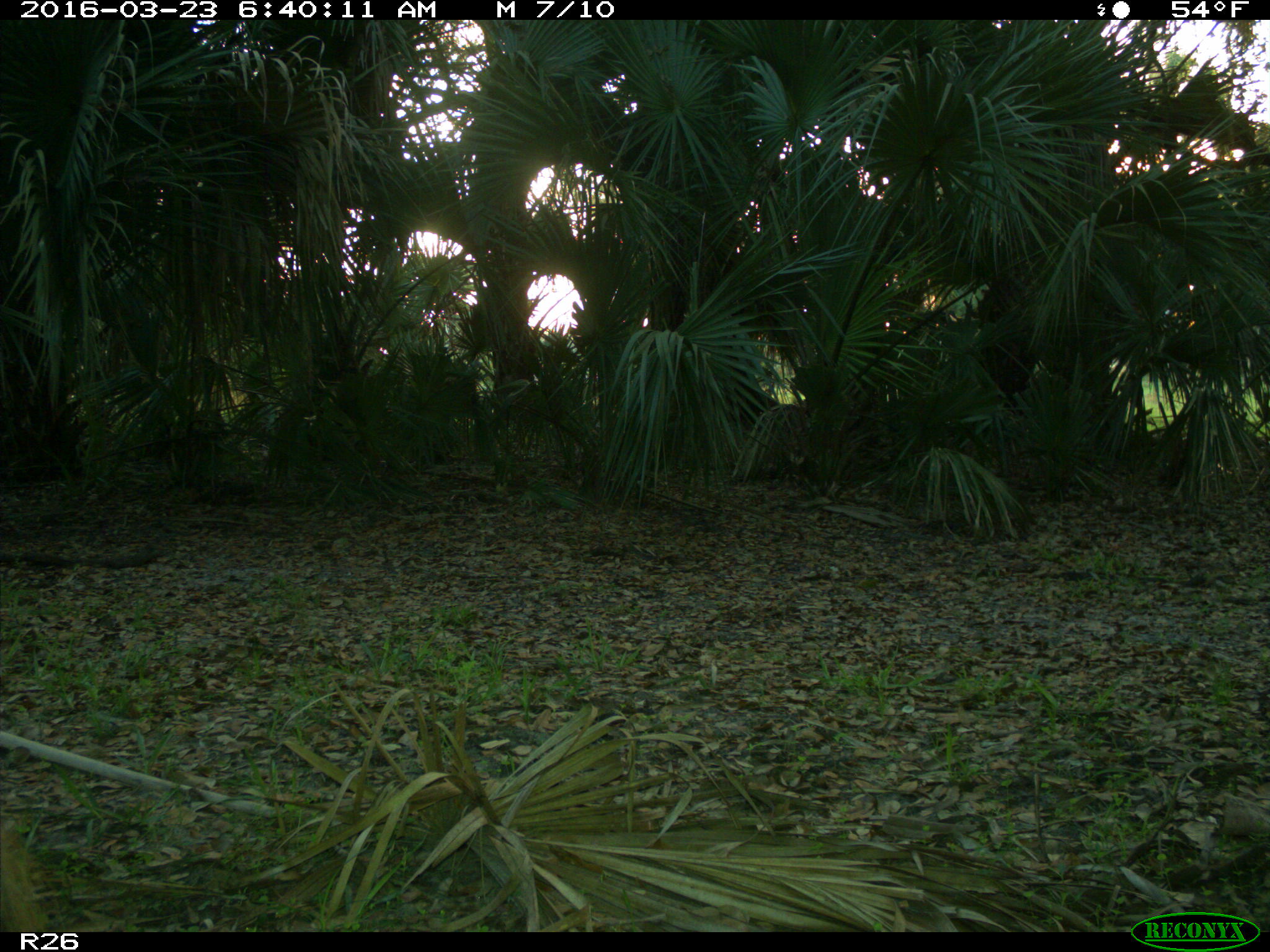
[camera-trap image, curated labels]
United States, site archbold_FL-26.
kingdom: Animalia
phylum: Chordata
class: Mammalia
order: Artiodactyla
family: Suidae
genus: Sus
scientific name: Sus scrofa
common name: wild boar